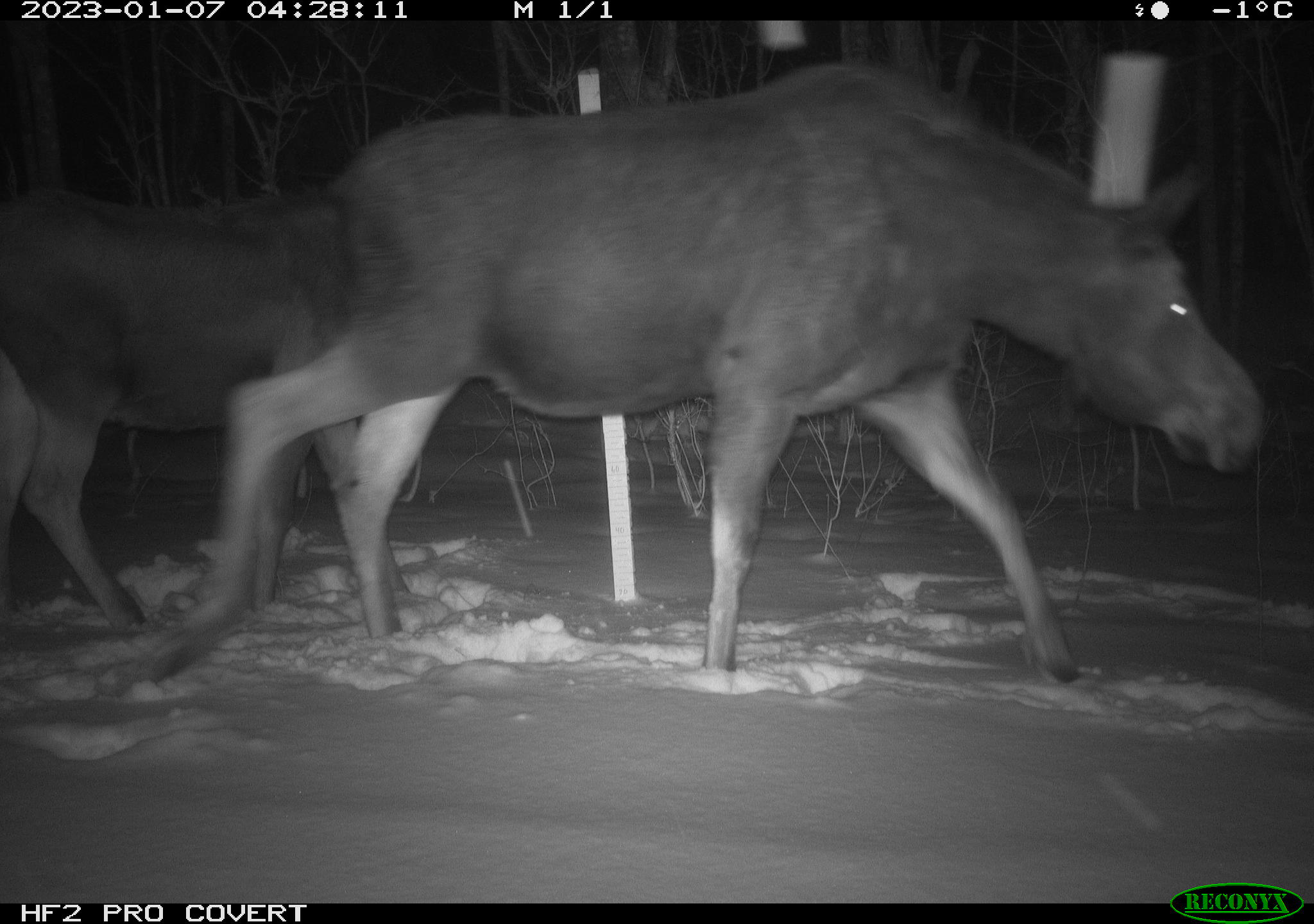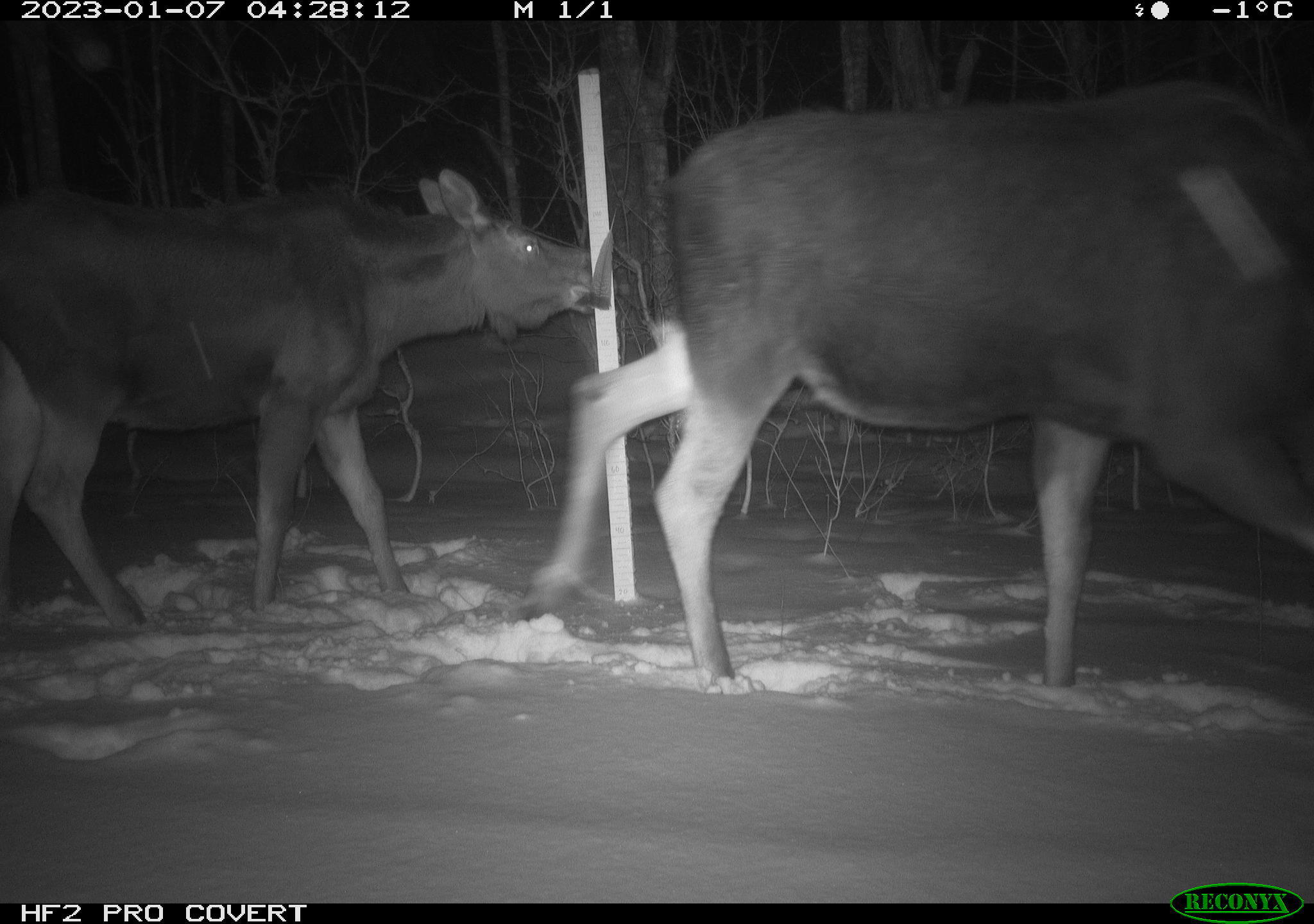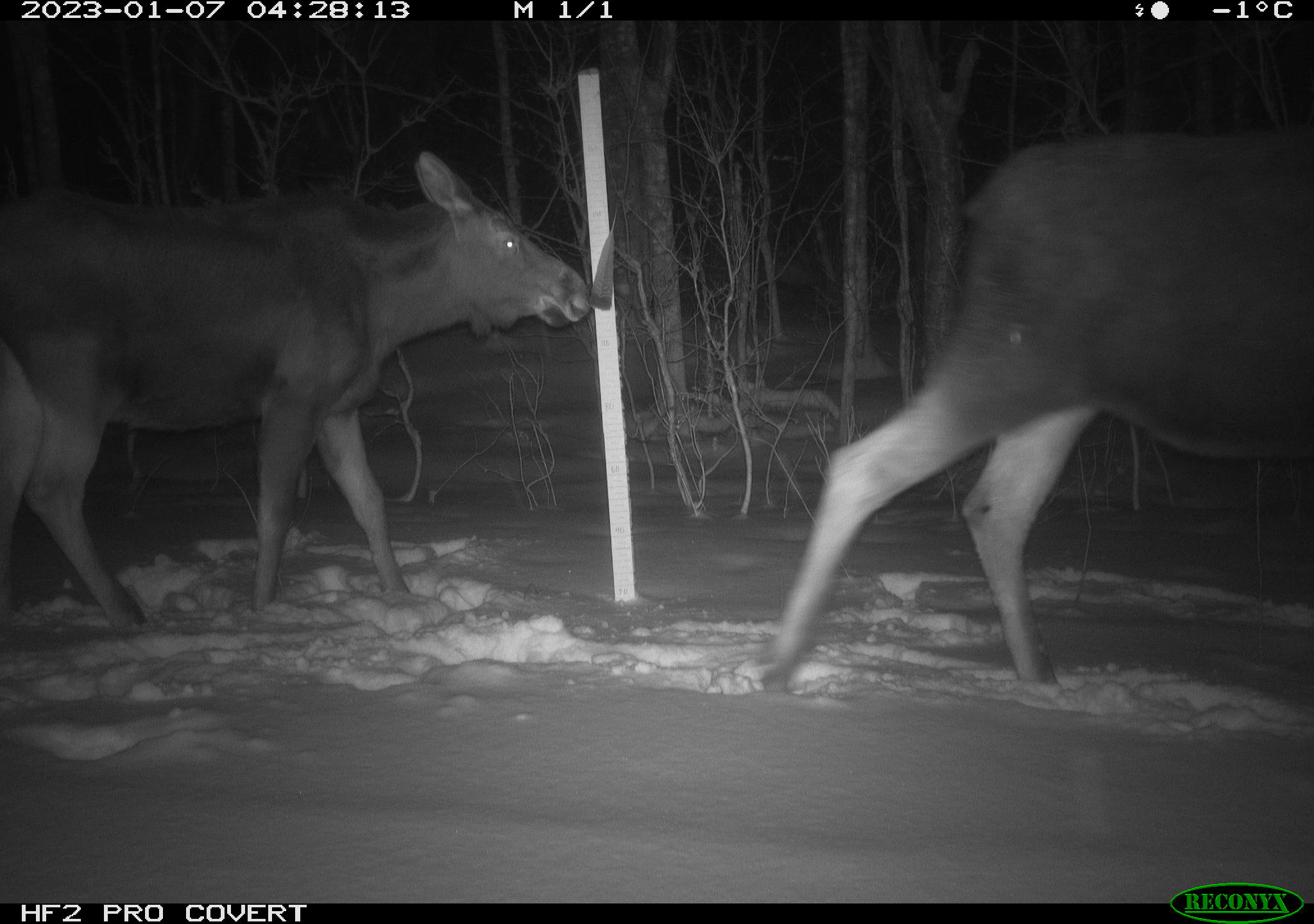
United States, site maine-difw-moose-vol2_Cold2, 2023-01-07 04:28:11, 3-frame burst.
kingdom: Animalia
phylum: Chordata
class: Mammalia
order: Artiodactyla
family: Cervidae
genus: Alces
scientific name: Alces alces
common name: moose